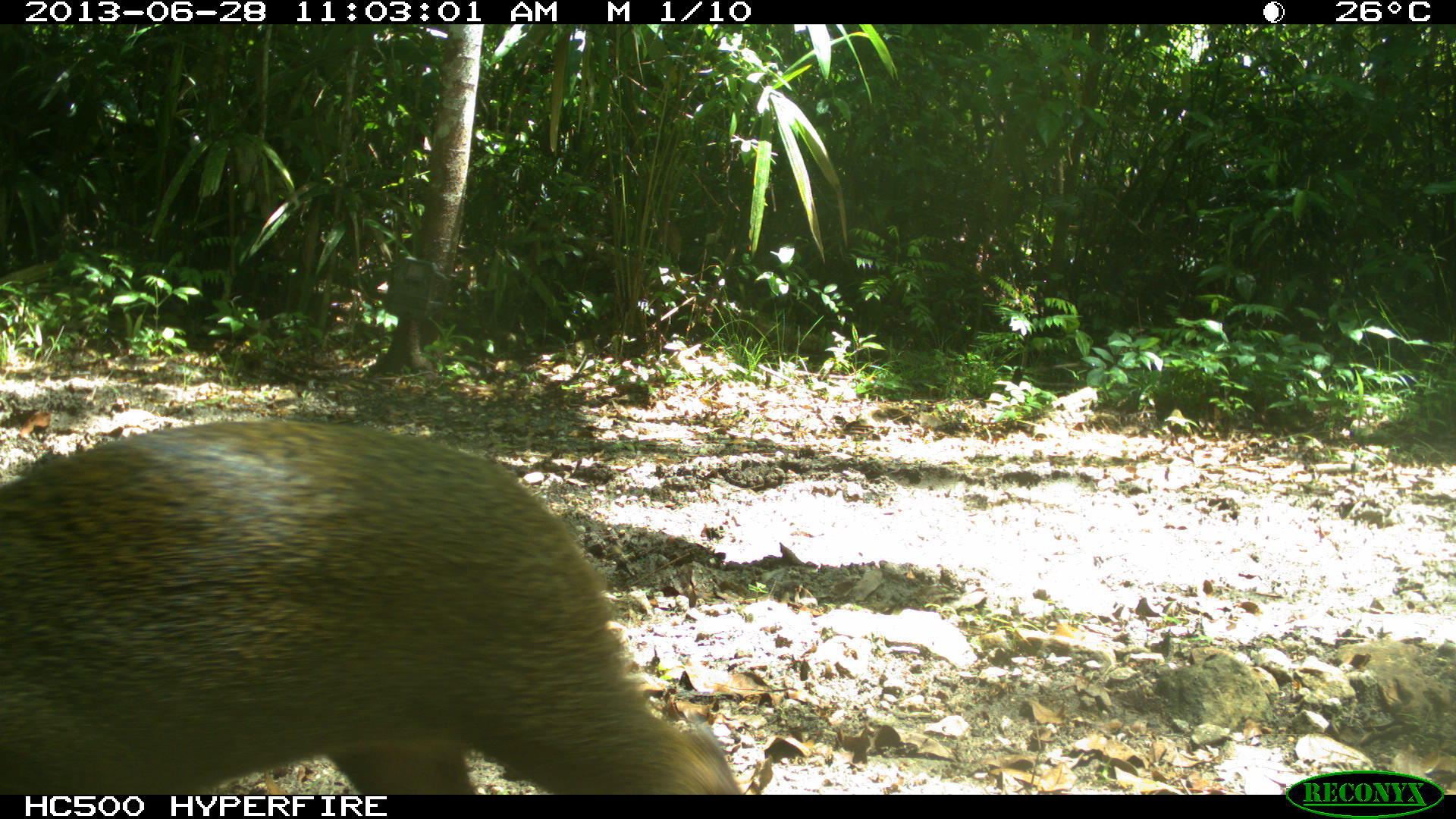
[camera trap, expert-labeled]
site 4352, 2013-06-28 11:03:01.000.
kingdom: Animalia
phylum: Chordata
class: Mammalia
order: Rodentia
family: Dasyproctidae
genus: Dasyprocta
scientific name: Dasyprocta punctata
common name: central american agouti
Dasyprocta punctata (central american agouti), count 1.